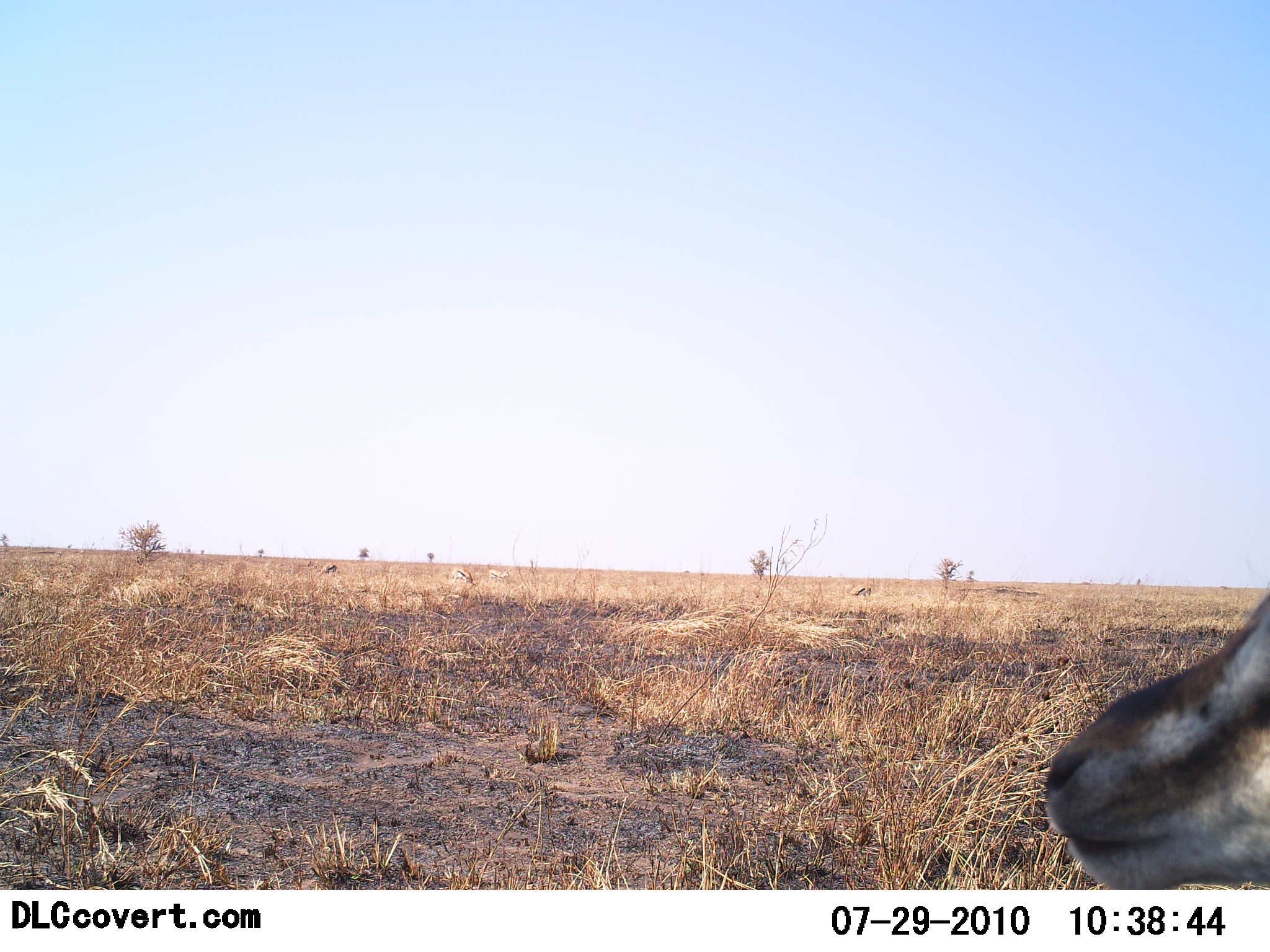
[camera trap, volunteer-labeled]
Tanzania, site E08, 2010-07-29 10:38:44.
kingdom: Animalia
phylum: Chordata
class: Mammalia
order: Artiodactyla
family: Bovidae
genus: Eudorcas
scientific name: Eudorcas thomsonii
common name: thomson's gazelle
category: gazellethomsons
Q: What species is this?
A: Gazellethomsons (thomson's gazelle) (Eudorcas thomsonii).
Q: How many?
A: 1.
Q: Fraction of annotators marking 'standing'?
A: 85%.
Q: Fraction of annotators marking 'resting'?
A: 8%.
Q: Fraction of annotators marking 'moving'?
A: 8%.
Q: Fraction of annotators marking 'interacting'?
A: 0%.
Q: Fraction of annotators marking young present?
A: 0%.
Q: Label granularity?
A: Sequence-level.